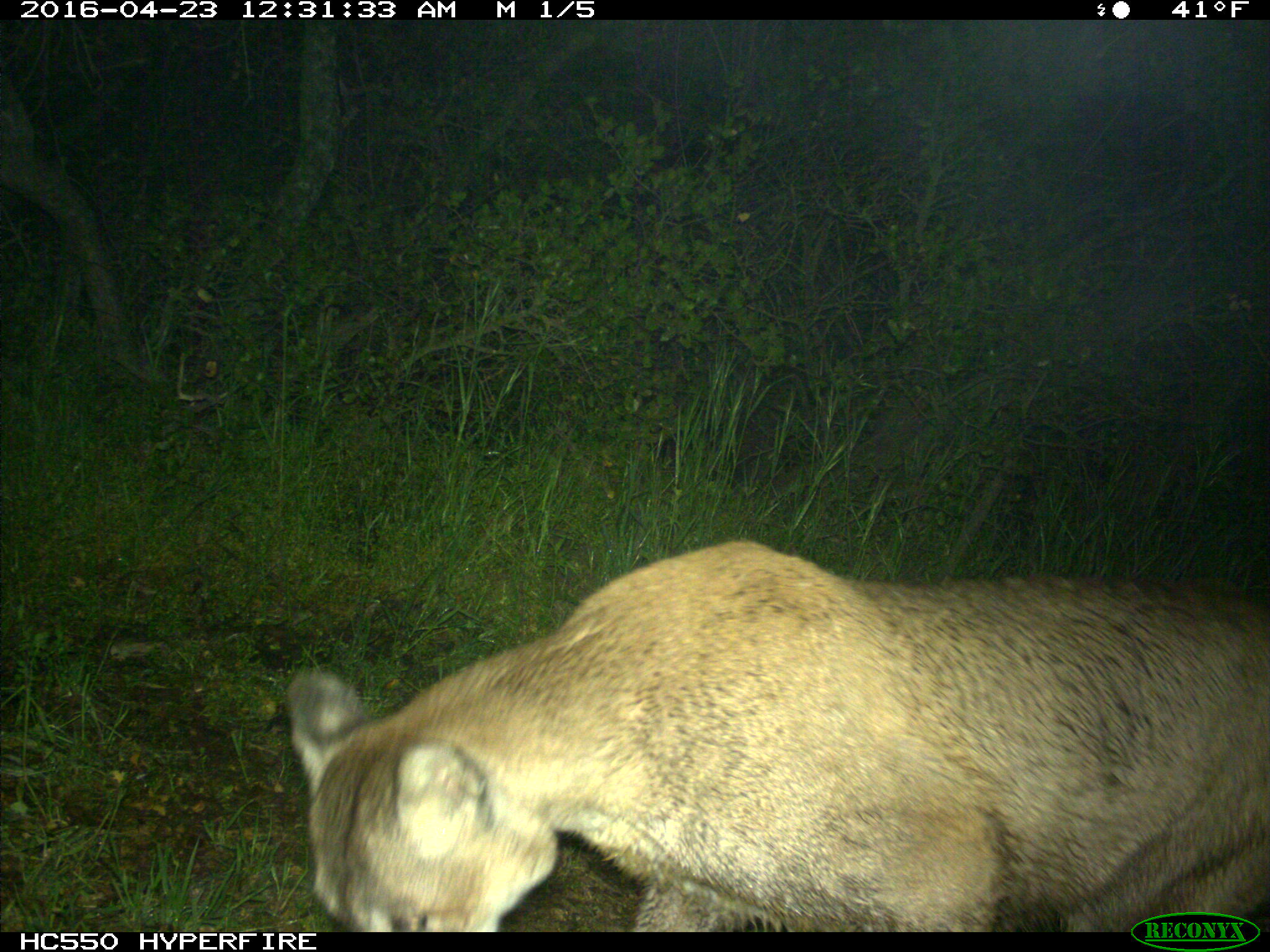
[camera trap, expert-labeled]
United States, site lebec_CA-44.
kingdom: Animalia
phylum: Chordata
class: Mammalia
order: Carnivora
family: Felidae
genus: Puma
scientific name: Puma concolor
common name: mountain lion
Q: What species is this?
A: Puma concolor (mountain lion).